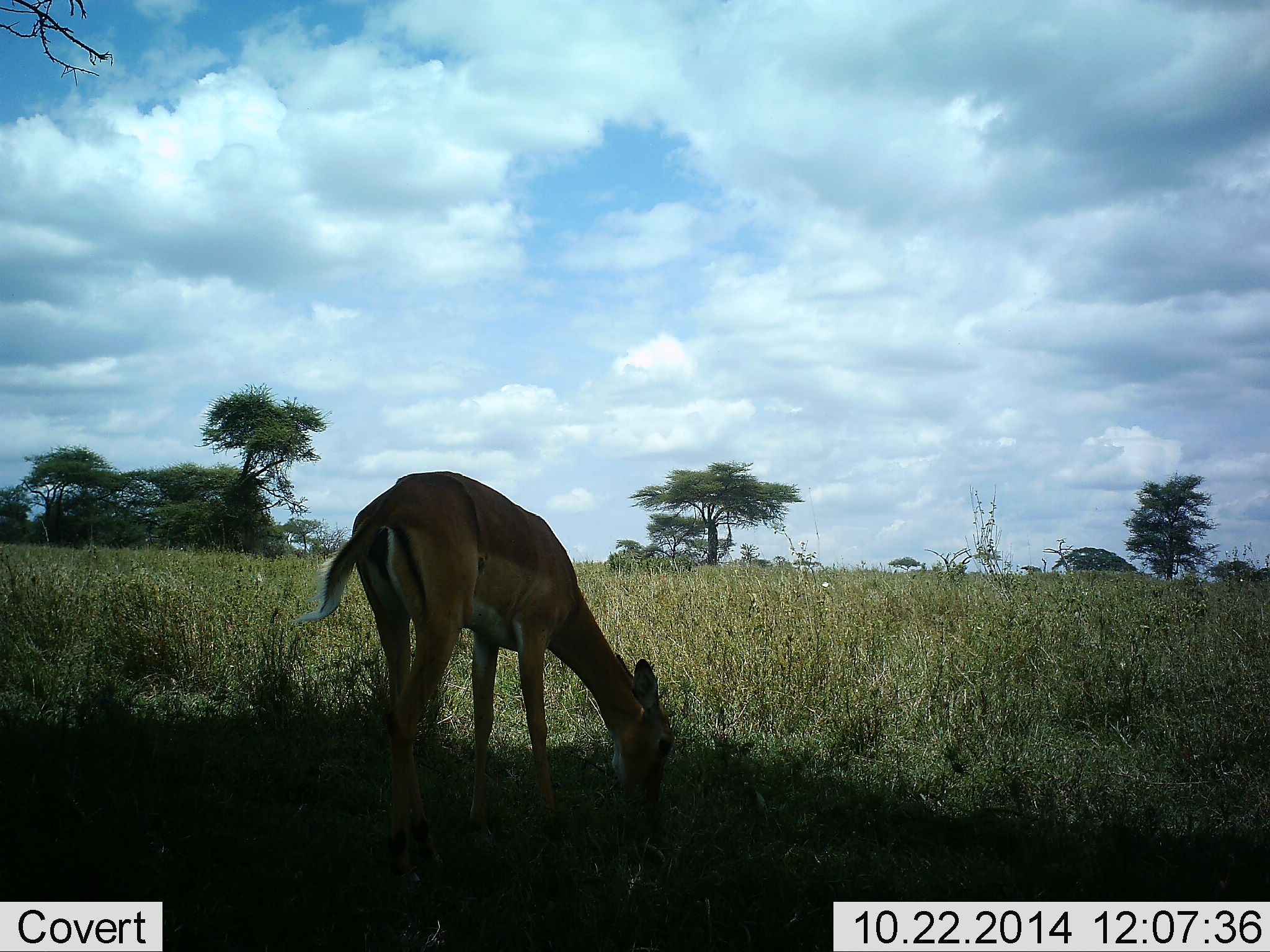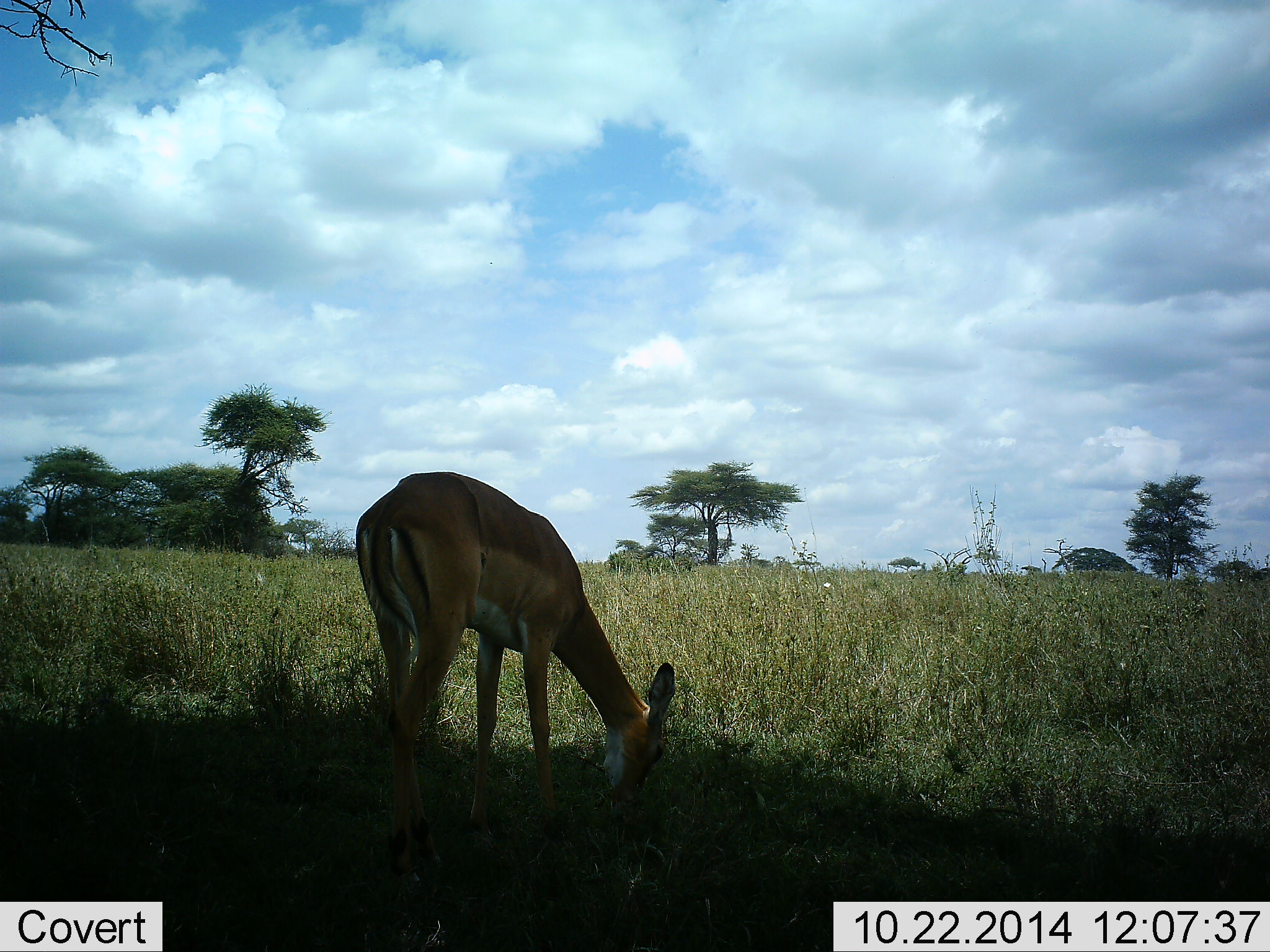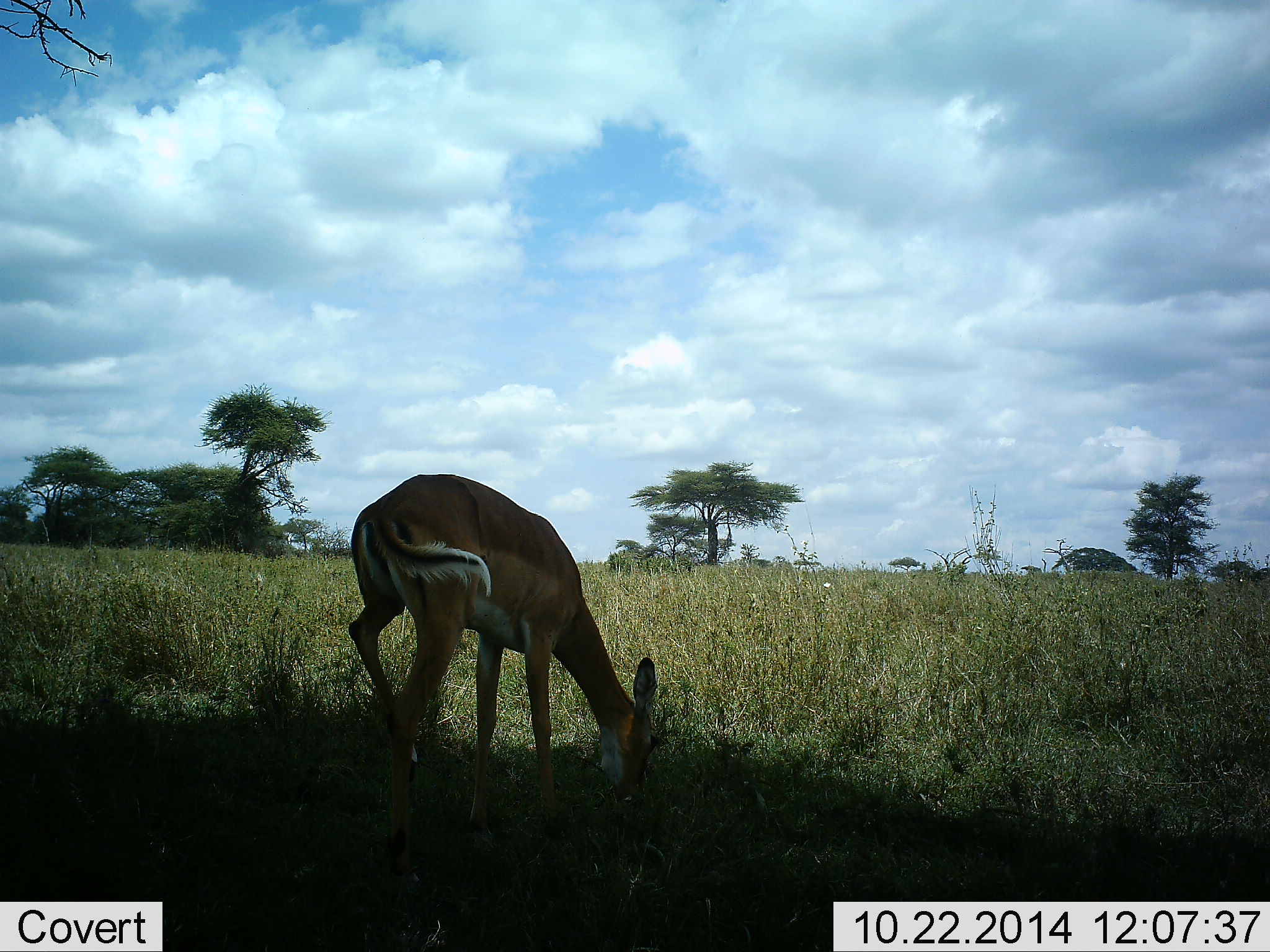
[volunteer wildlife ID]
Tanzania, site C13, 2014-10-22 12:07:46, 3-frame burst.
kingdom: Animalia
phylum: Chordata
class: Mammalia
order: Artiodactyla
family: Bovidae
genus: Aepyceros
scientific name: Aepyceros melampus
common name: impala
Impala (Aepyceros melampus), count 1. Behavior (volunteer vote fractions): standing 30%, resting 0%, moving 0%, interacting 0%. Young present (vote fraction): 0%. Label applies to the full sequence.